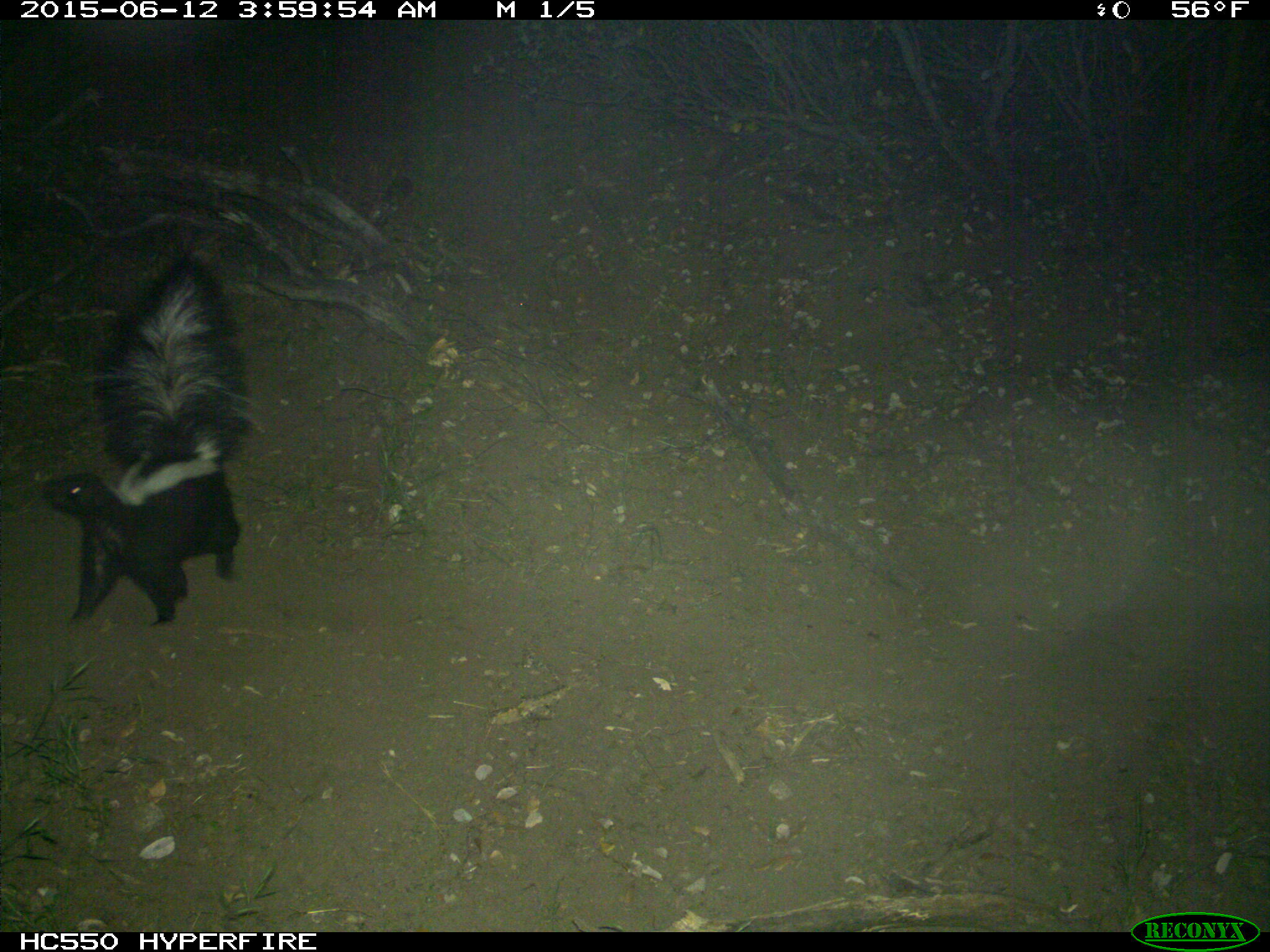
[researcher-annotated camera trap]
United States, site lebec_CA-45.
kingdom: Animalia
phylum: Chordata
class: Mammalia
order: Carnivora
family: Mephitidae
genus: Mephitis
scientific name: Mephitis mephitis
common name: striped skunk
Mephitis mephitis (striped skunk).